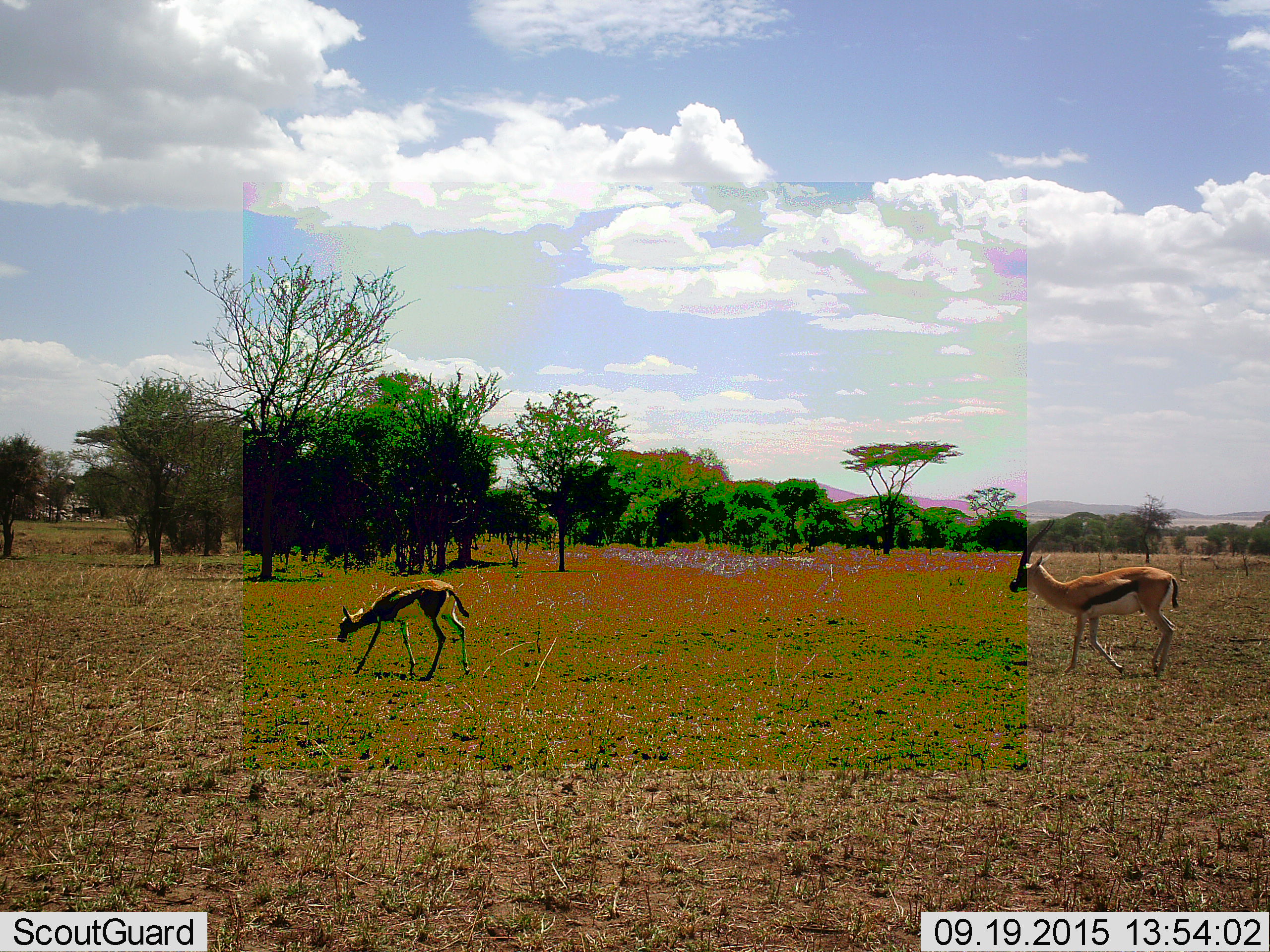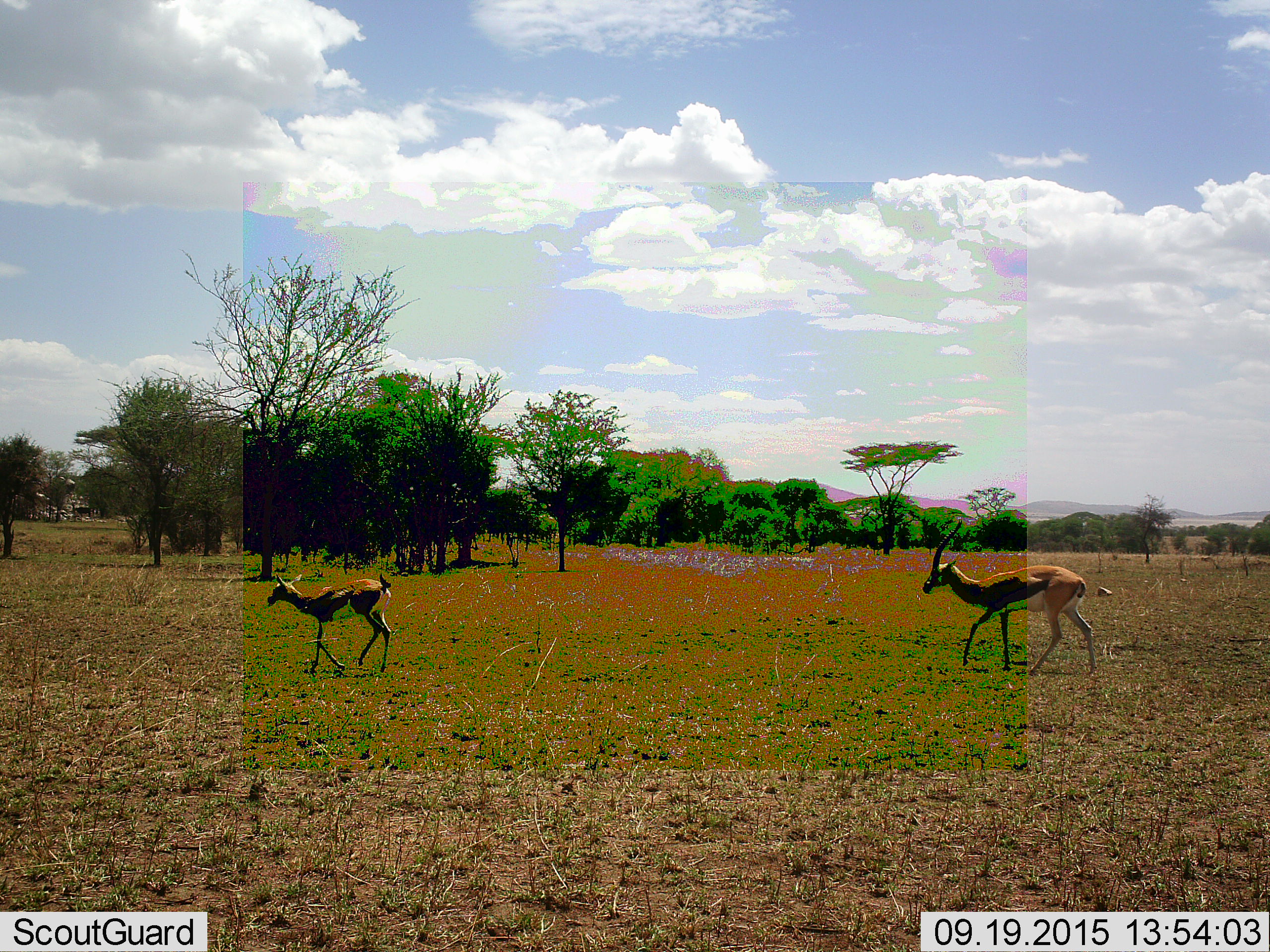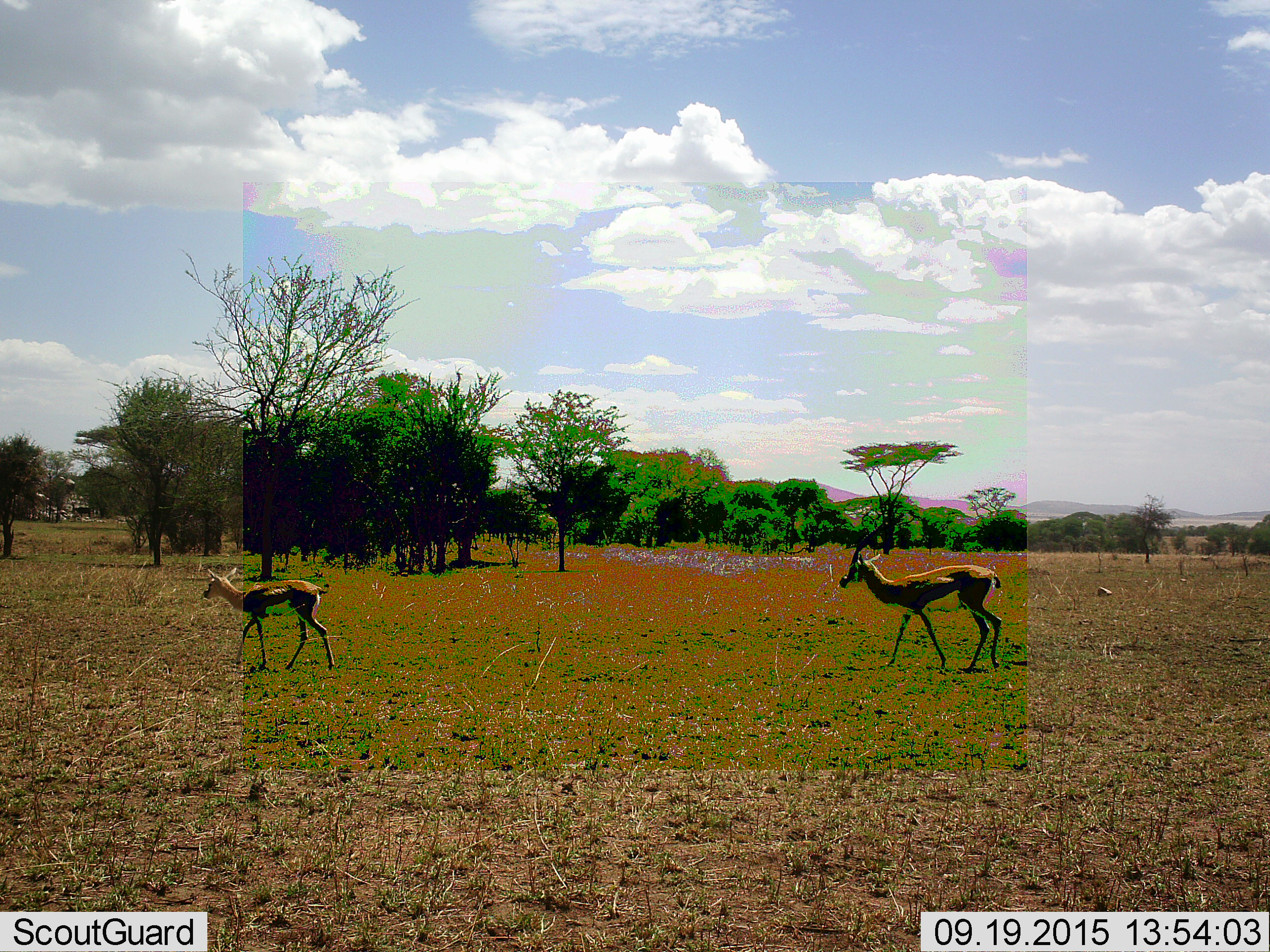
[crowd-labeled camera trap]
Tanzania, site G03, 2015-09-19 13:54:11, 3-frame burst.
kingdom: Animalia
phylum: Chordata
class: Mammalia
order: Artiodactyla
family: Bovidae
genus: Eudorcas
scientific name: Eudorcas thomsonii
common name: thomson's gazelle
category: gazellethomsons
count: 2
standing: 0%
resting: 0%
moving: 100%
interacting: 0%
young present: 35%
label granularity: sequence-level